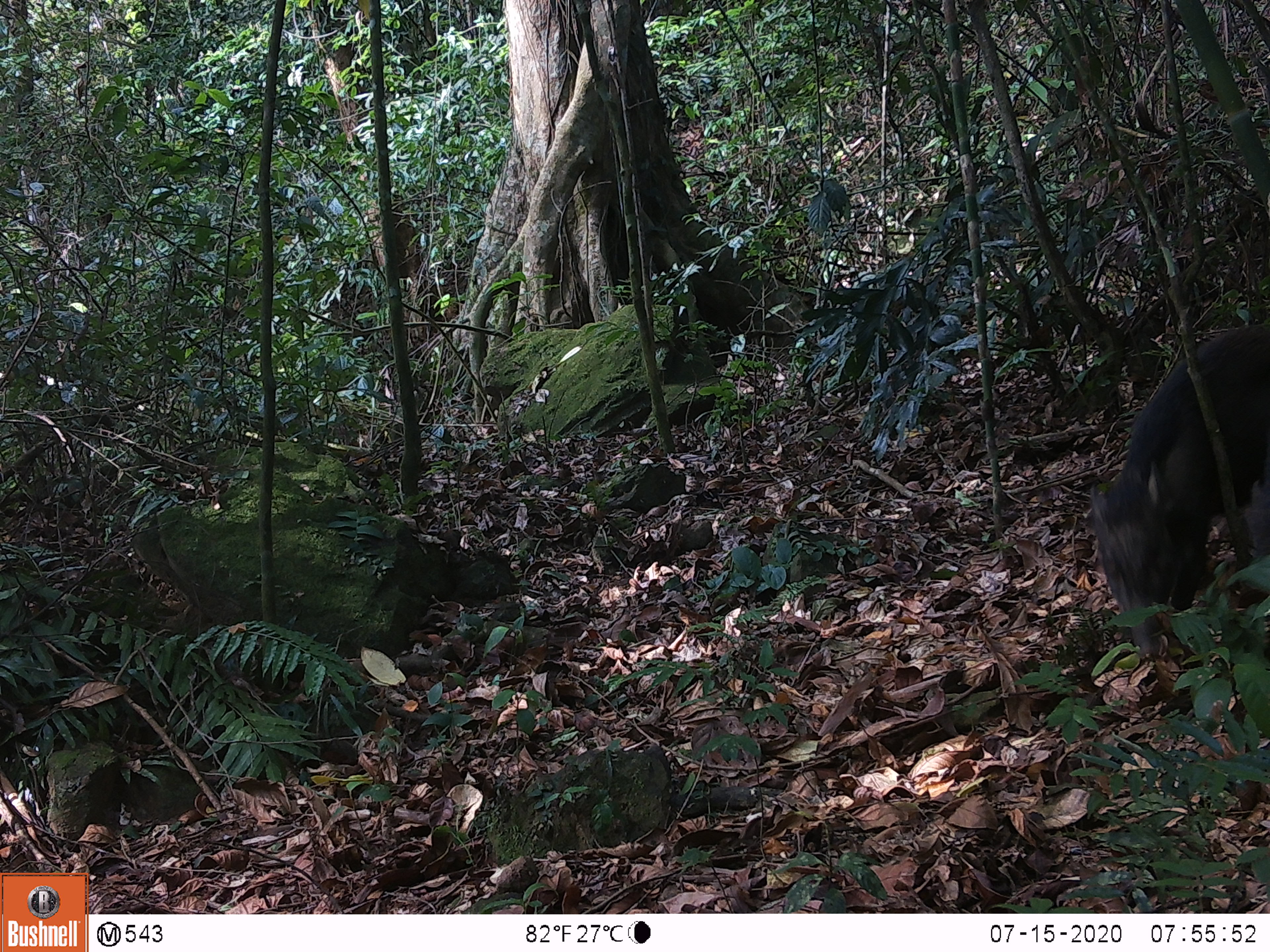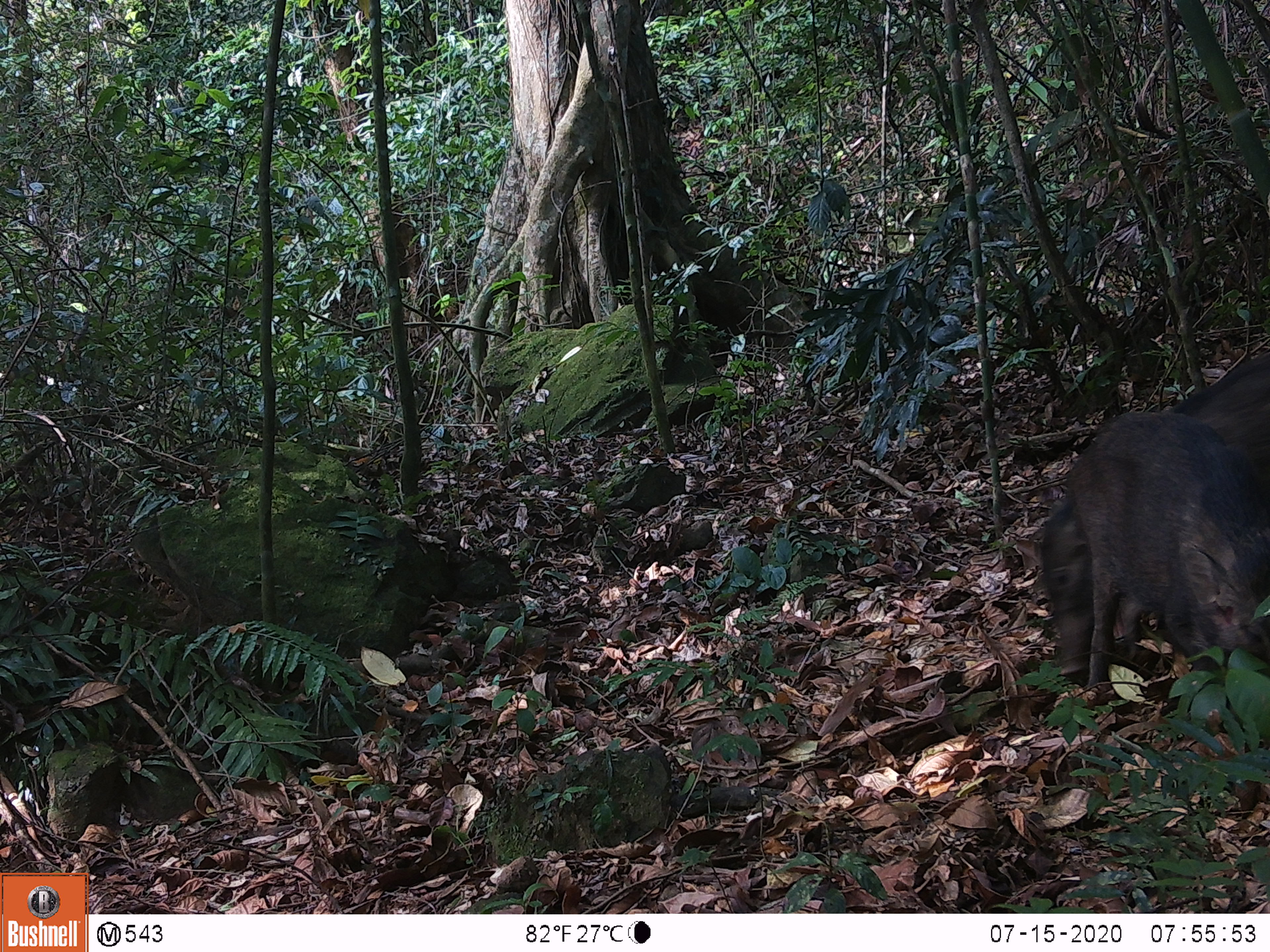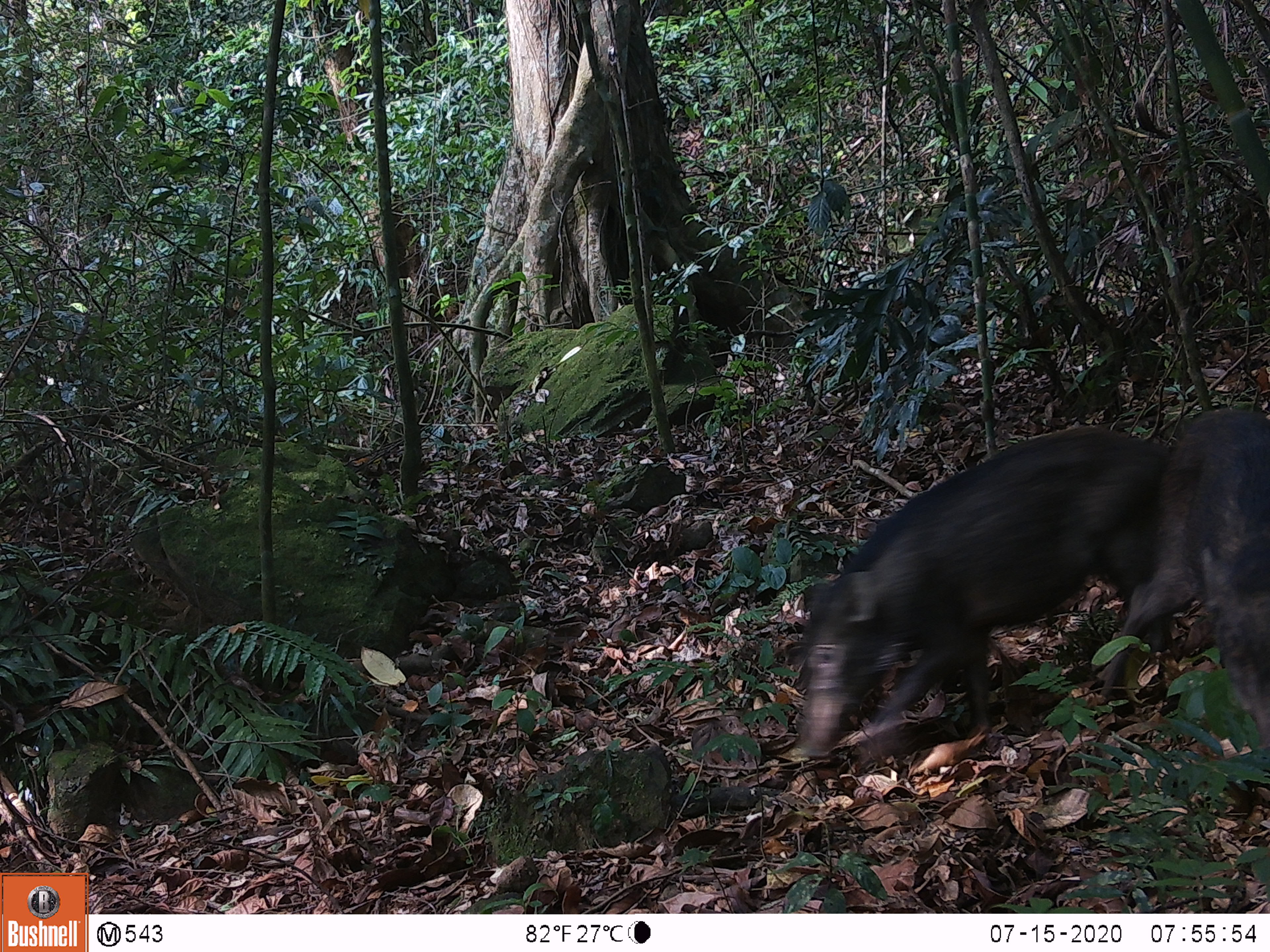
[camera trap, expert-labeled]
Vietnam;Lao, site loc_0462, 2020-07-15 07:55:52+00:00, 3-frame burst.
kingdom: Animalia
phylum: Chordata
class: Mammalia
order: Artiodactyla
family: Suidae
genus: Sus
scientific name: Sus scrofa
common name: eurasian wild pig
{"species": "eurasian wild pig (Sus scrofa)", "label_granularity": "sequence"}